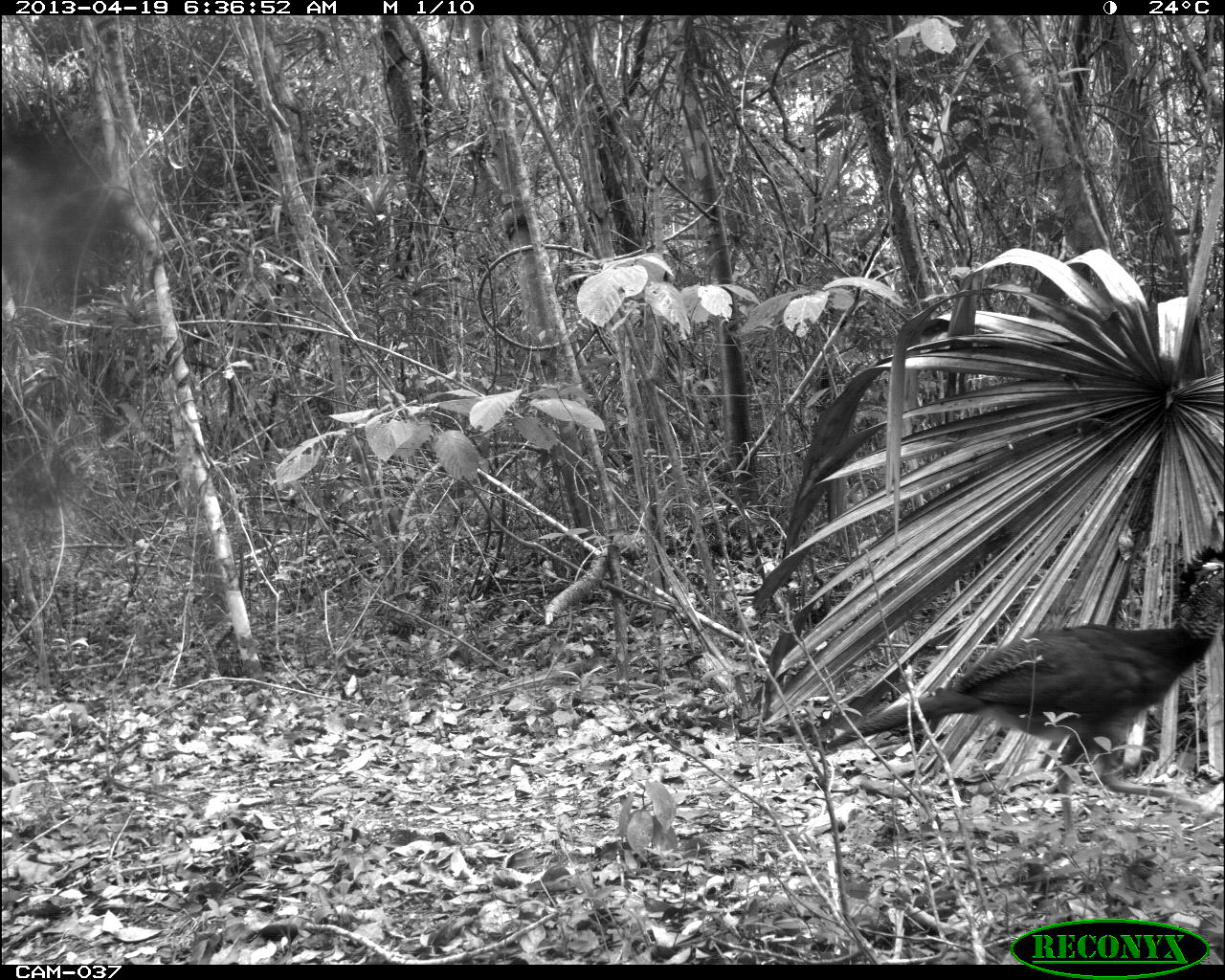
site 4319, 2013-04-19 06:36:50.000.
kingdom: Animalia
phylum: Chordata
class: Aves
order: Galliformes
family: Cracidae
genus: Crax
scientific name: Crax rubra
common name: great curassow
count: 1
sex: female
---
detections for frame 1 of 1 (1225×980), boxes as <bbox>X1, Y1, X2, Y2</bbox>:
crax rubra: <bbox>823, 541, 1225, 857</bbox>